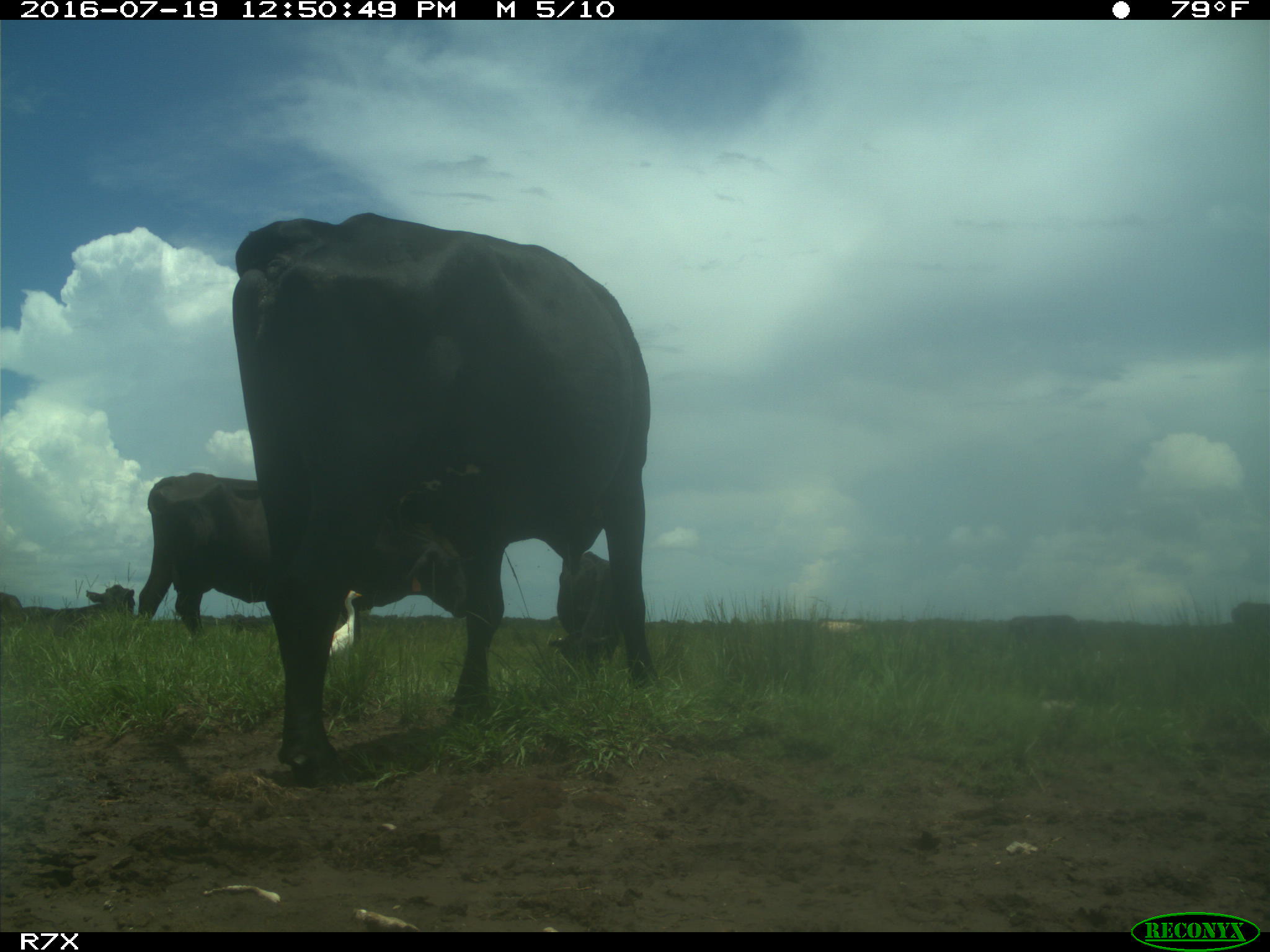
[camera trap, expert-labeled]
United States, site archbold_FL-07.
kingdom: Animalia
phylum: Chordata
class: Mammalia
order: Artiodactyla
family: Bovidae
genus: Bos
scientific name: Bos taurus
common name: domestic cow